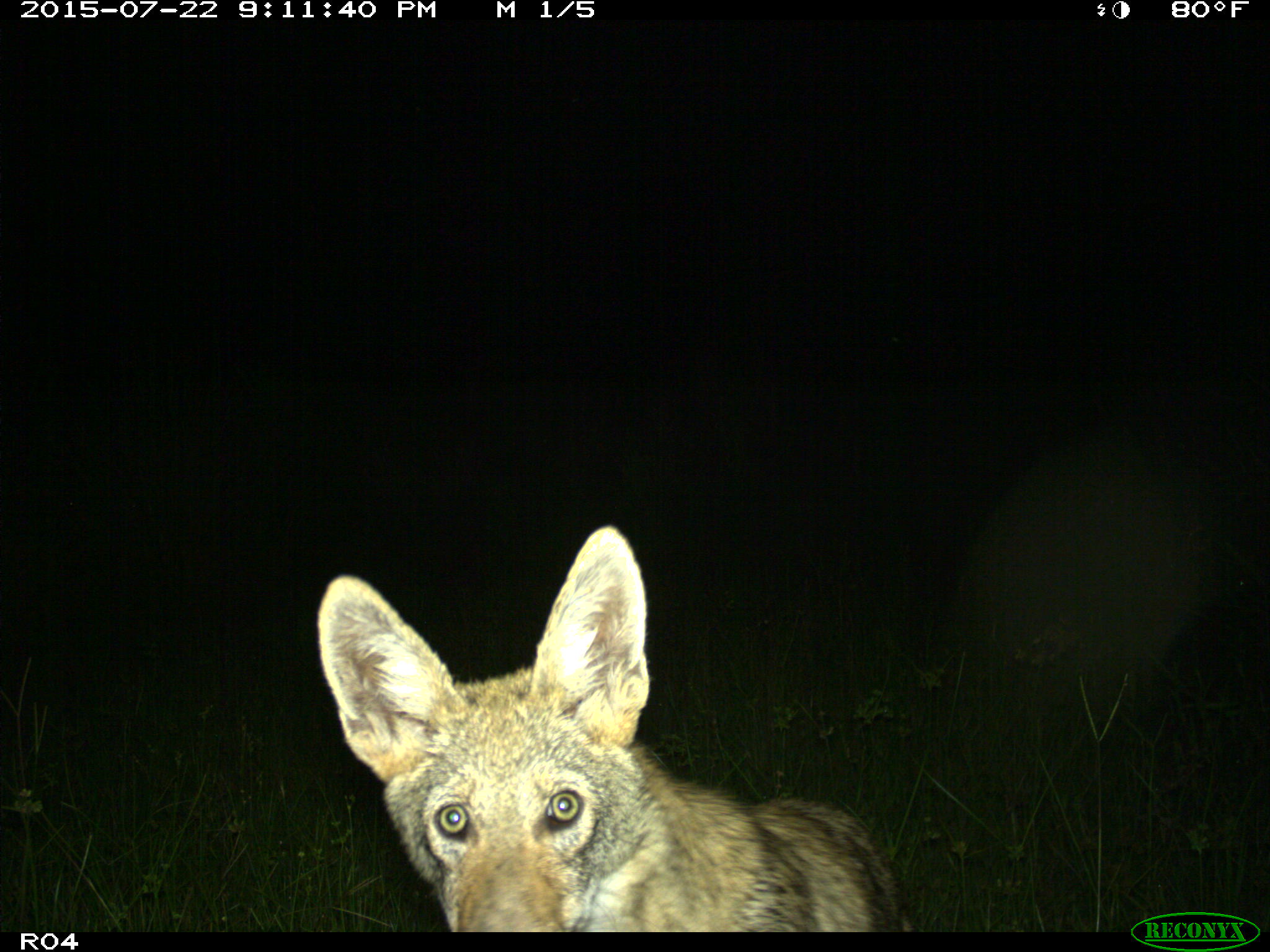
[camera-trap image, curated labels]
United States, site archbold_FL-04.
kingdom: Animalia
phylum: Chordata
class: Mammalia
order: Carnivora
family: Canidae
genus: Canis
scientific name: Canis latrans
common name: coyote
Canis latrans (coyote).